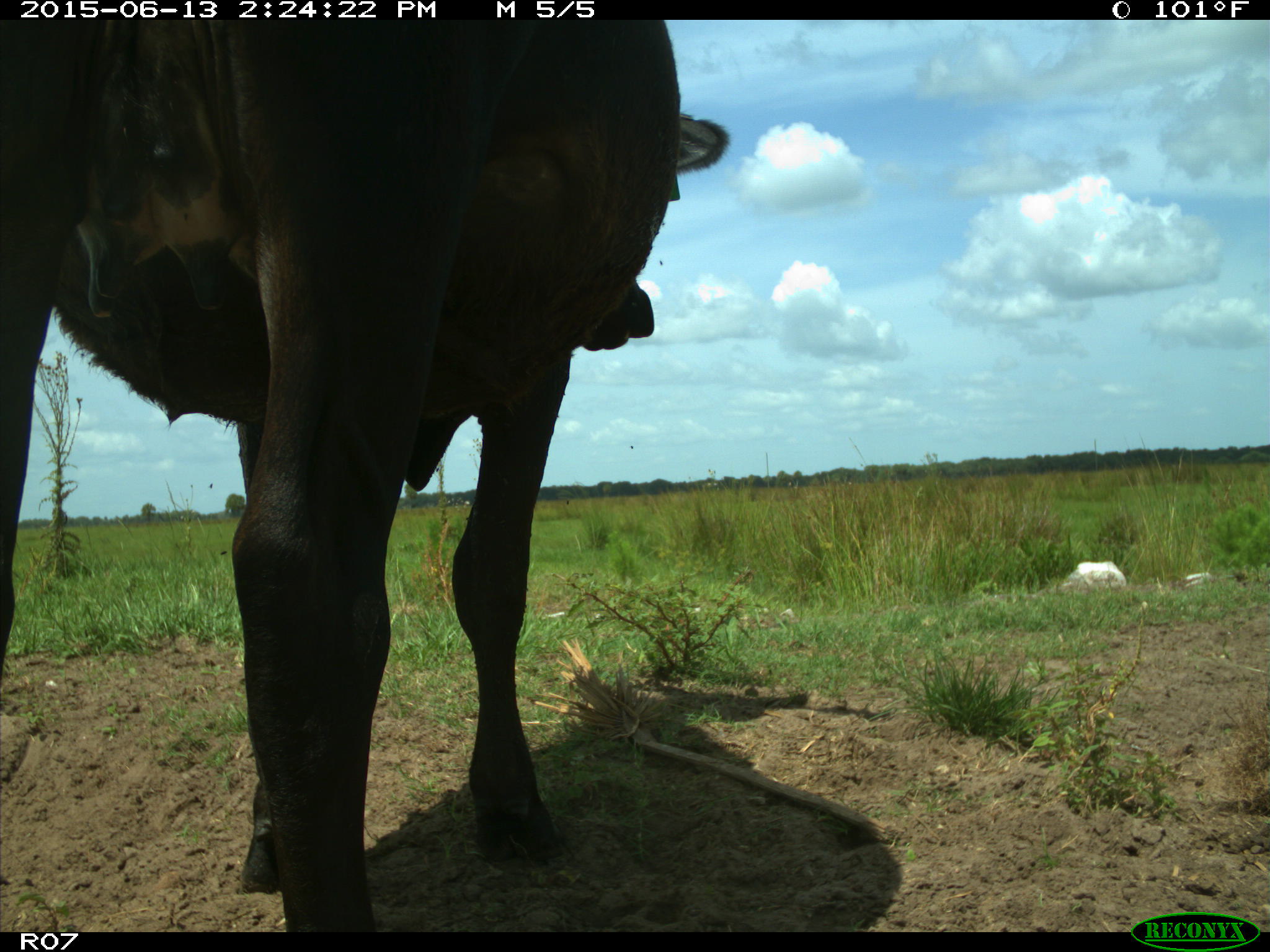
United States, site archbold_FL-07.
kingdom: Animalia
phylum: Chordata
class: Mammalia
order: Artiodactyla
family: Bovidae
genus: Bos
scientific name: Bos taurus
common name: domestic cow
Bos taurus (domestic cow).